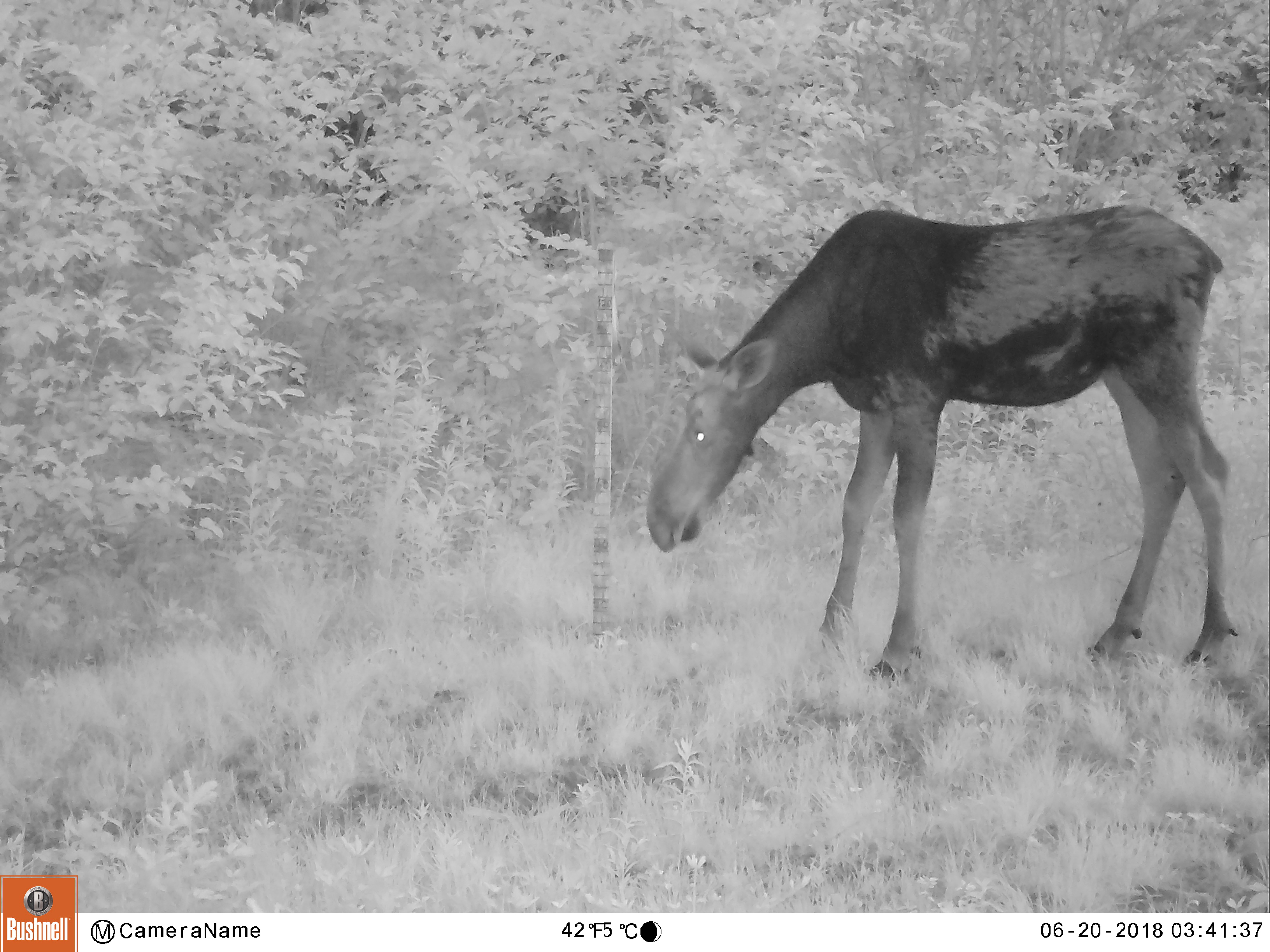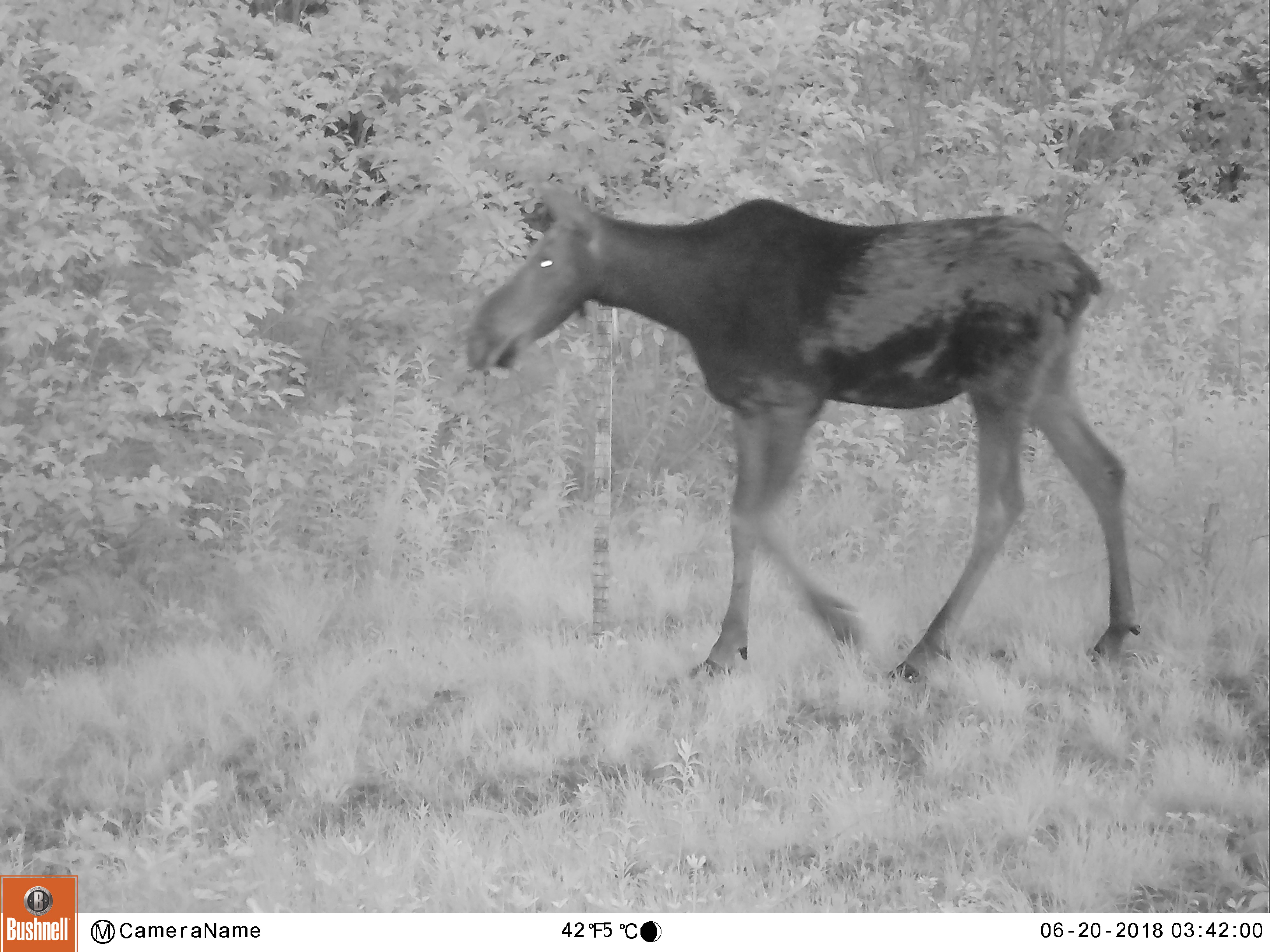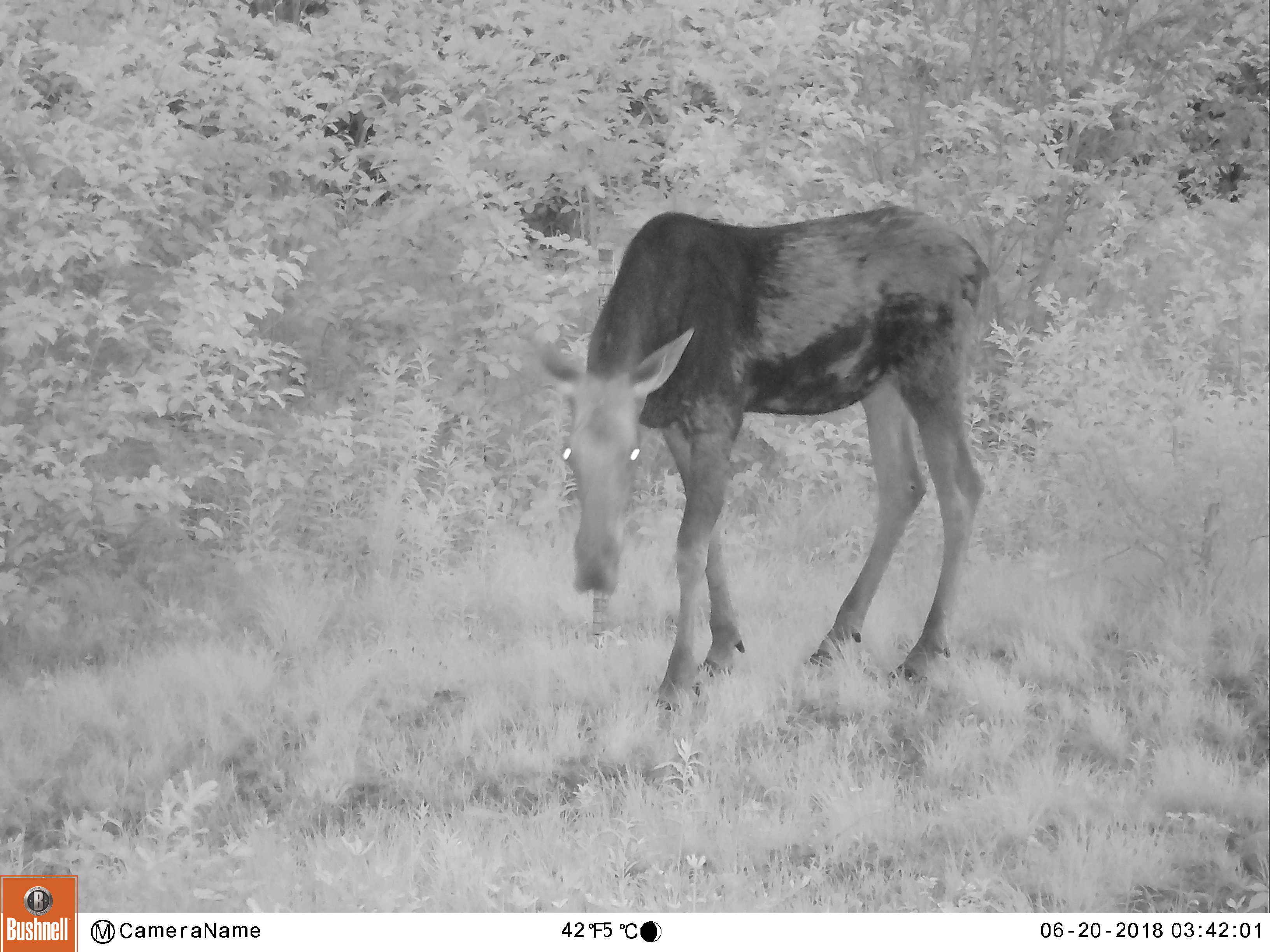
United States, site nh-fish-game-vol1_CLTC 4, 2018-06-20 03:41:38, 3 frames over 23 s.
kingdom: Animalia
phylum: Chordata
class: Mammalia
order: Artiodactyla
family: Cervidae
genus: Alces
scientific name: Alces alces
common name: moose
Moose (Alces alces).